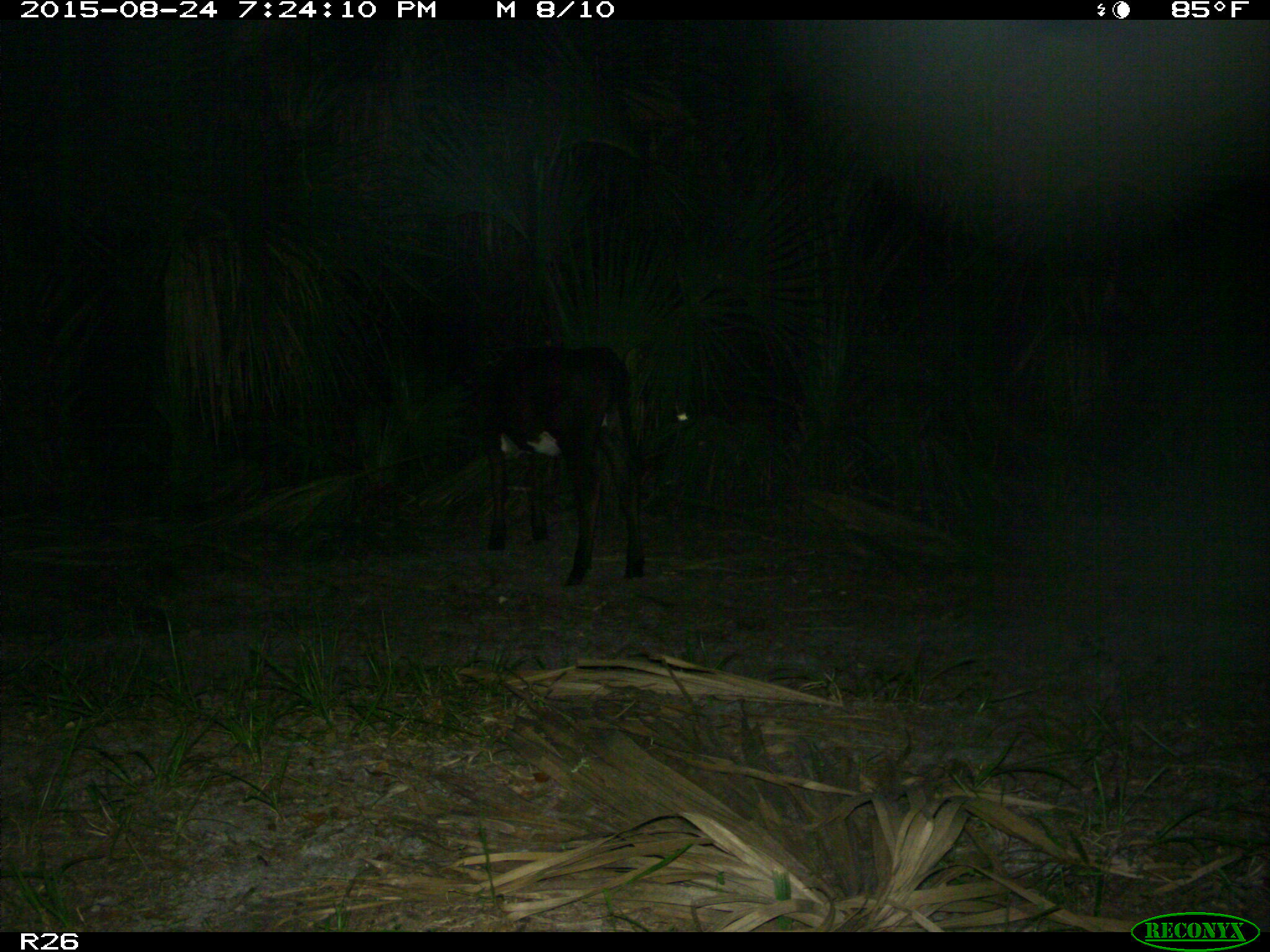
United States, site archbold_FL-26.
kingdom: Animalia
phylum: Chordata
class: Mammalia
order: Artiodactyla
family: Bovidae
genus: Bos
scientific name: Bos taurus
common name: domestic cow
Bos taurus (domestic cow).